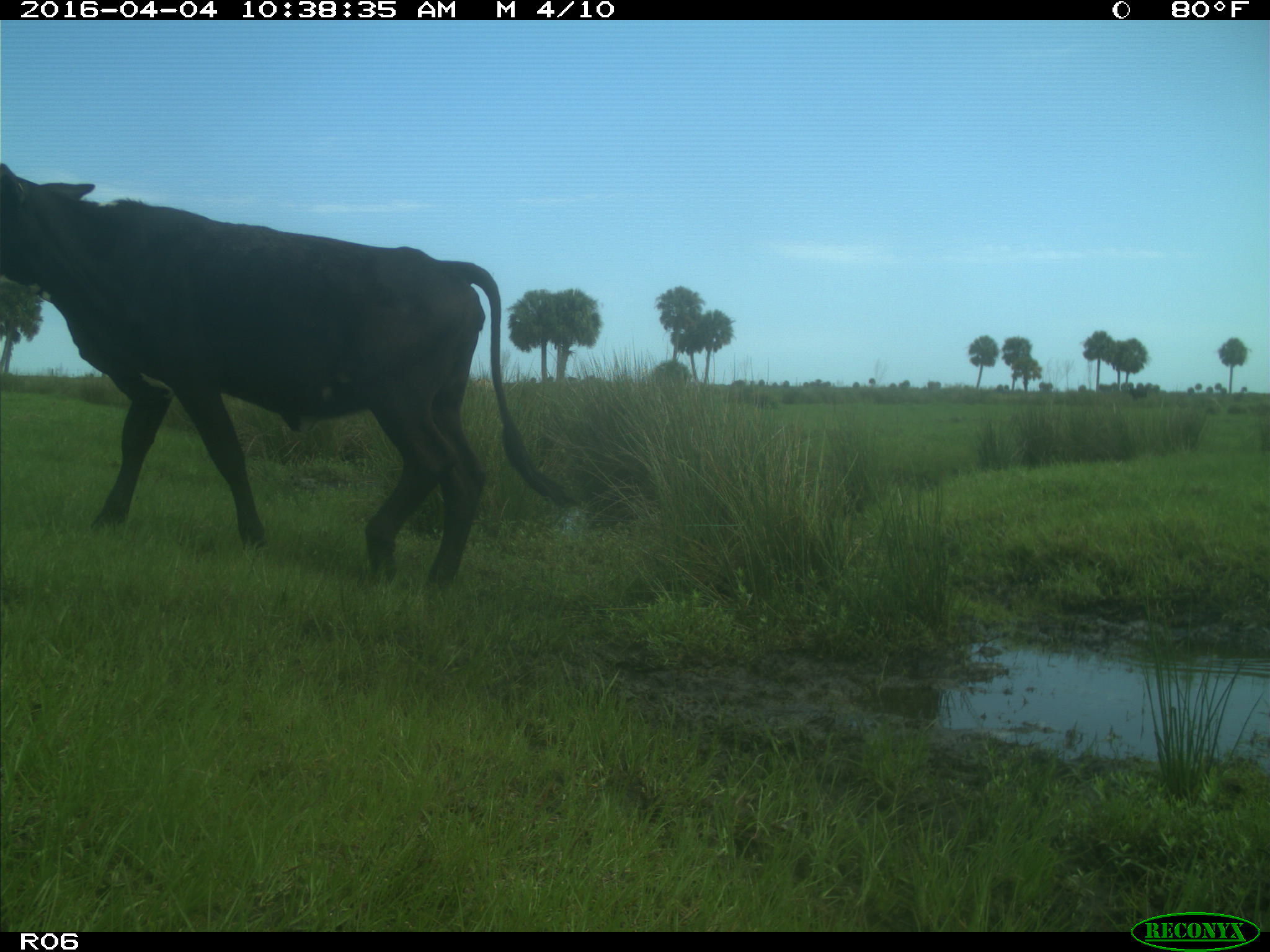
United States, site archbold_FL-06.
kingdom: Animalia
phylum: Chordata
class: Mammalia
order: Artiodactyla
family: Bovidae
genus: Bos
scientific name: Bos taurus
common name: domestic cow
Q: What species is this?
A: Bos taurus (domestic cow).